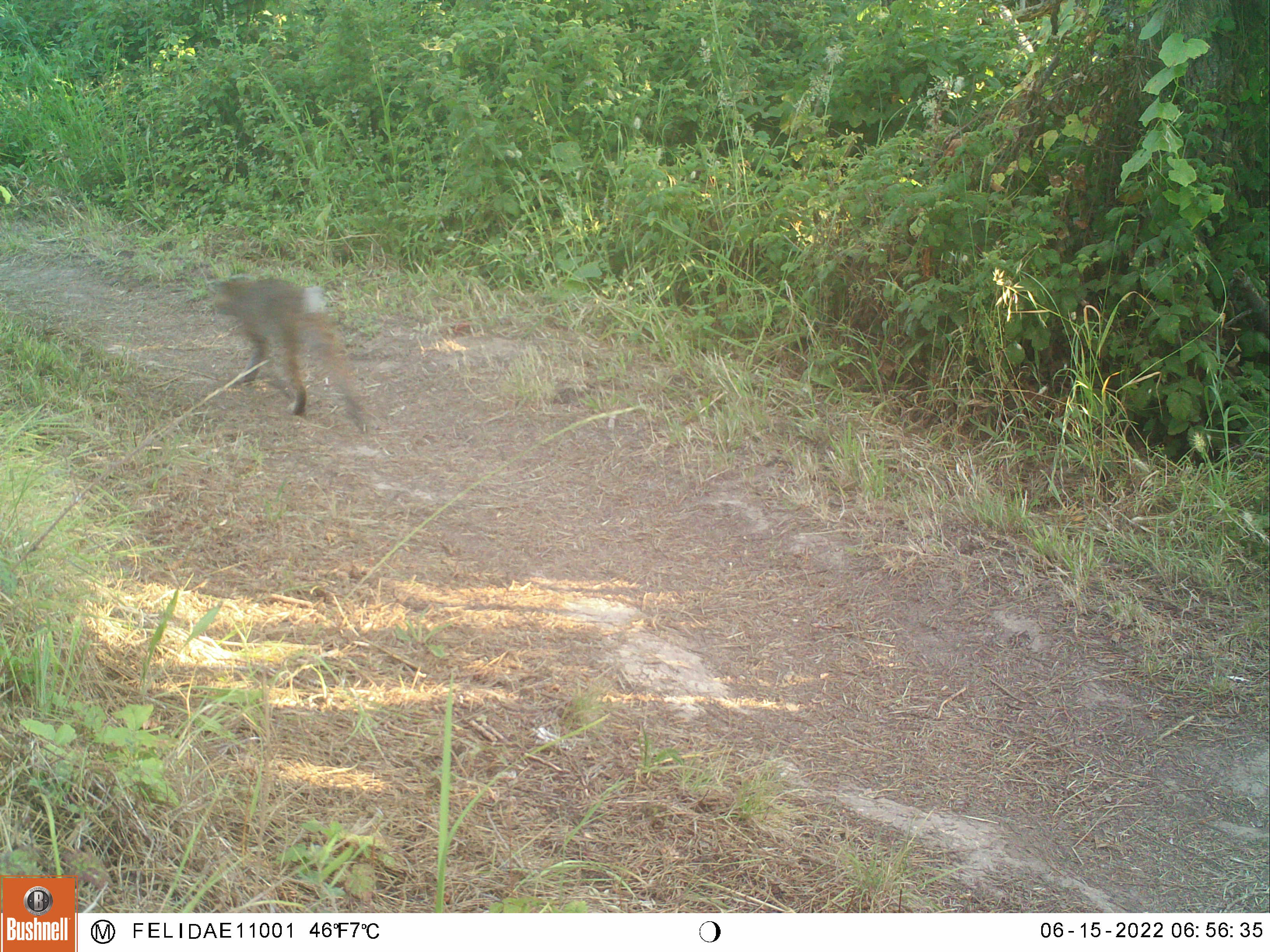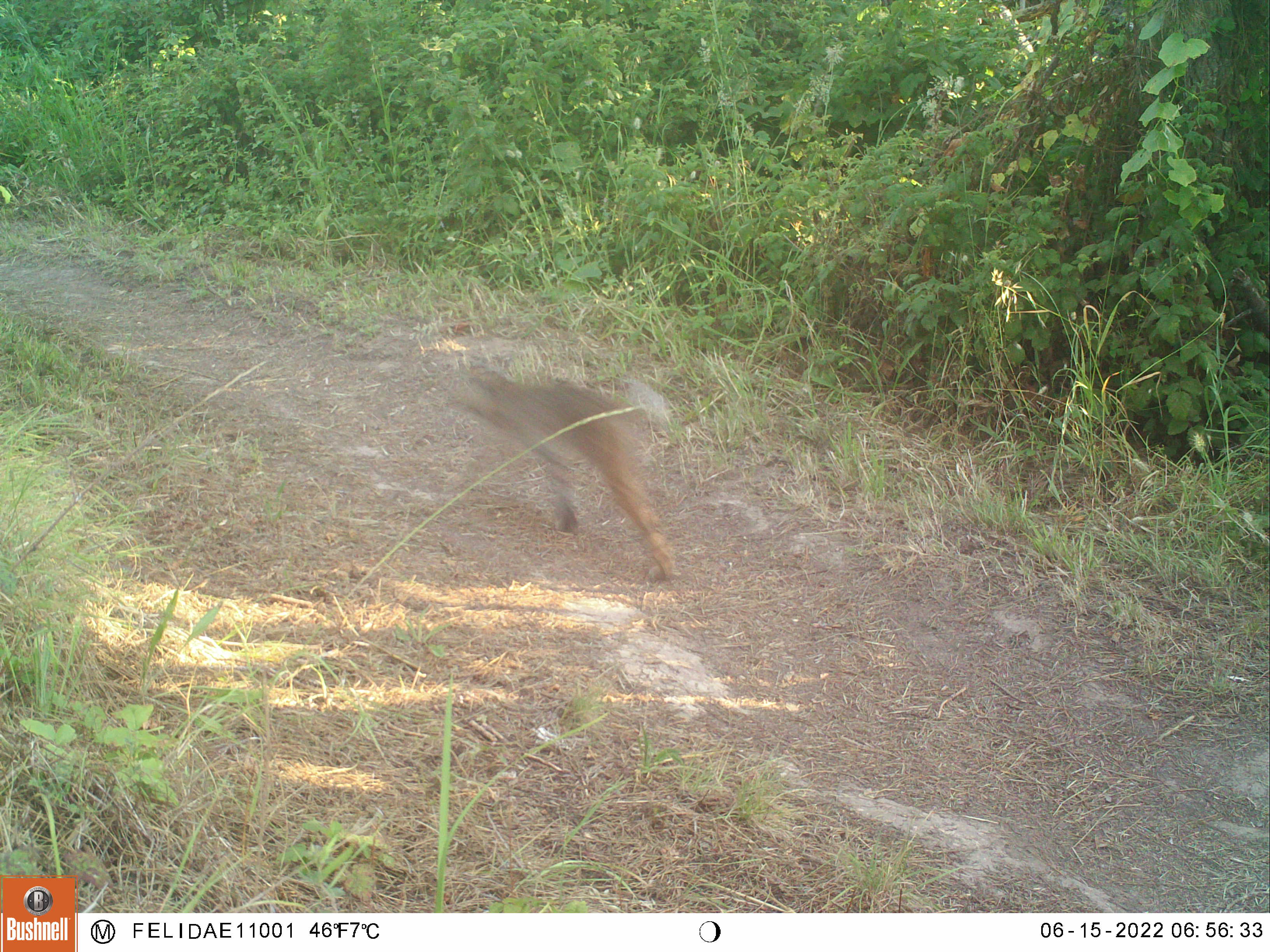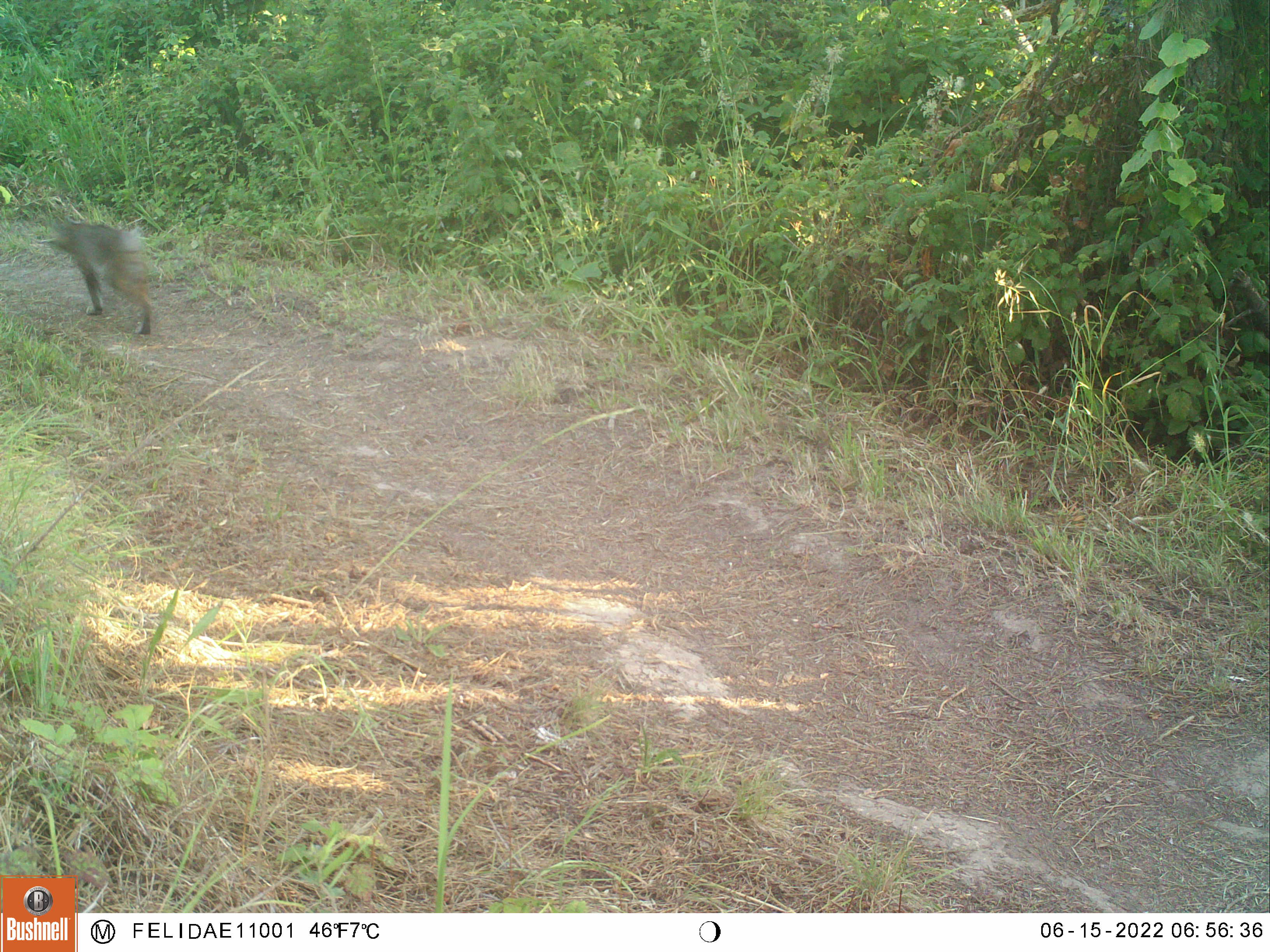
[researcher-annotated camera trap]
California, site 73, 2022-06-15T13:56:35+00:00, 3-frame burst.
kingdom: Animalia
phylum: Chordata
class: Mammalia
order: Carnivora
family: Felidae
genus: Lynx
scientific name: Lynx rufus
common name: bobcat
Bobcat (Lynx rufus).